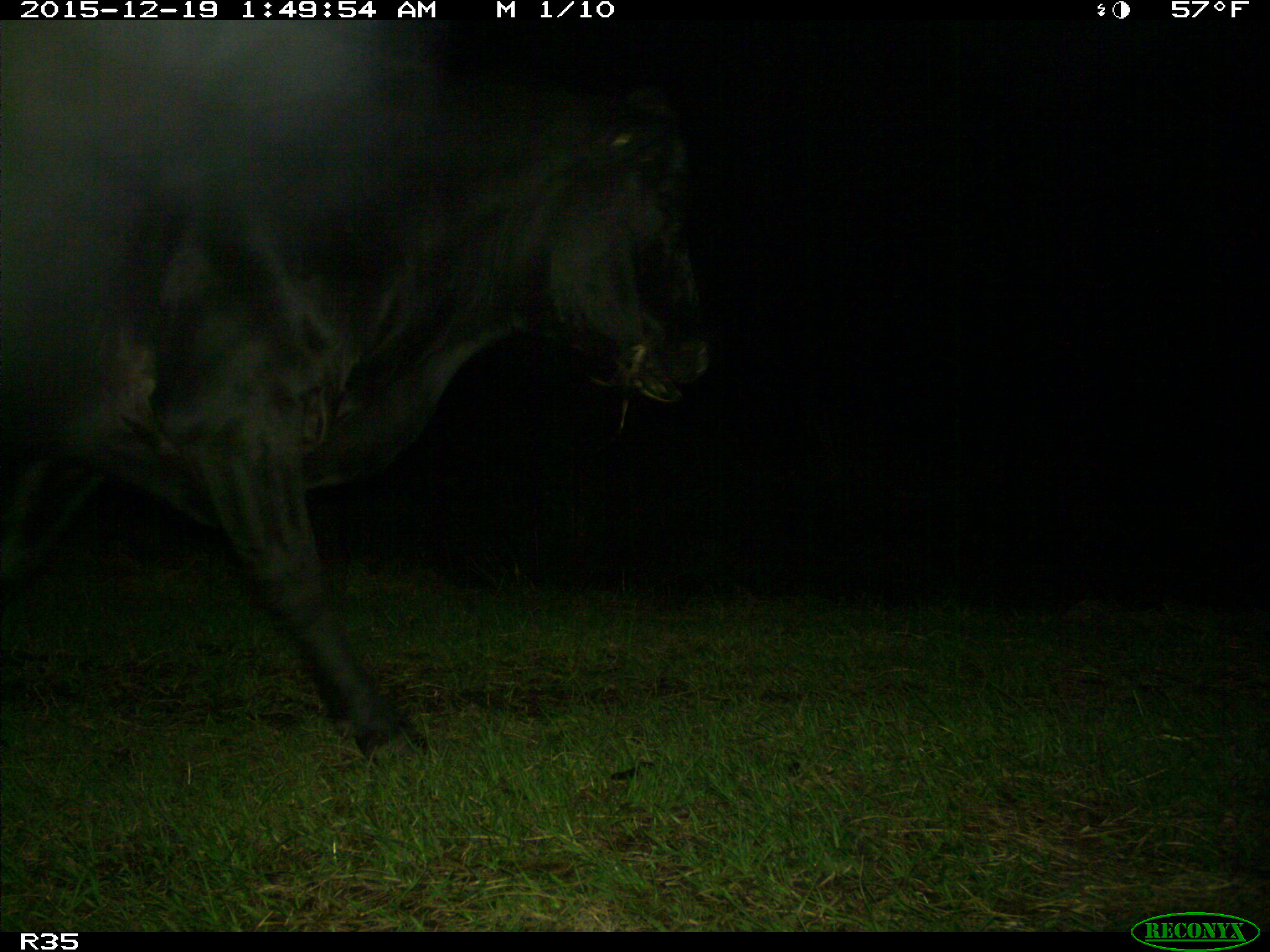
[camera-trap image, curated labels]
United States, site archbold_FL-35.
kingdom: Animalia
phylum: Chordata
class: Mammalia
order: Artiodactyla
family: Bovidae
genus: Bos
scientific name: Bos taurus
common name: domestic cow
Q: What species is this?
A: Bos taurus (domestic cow).